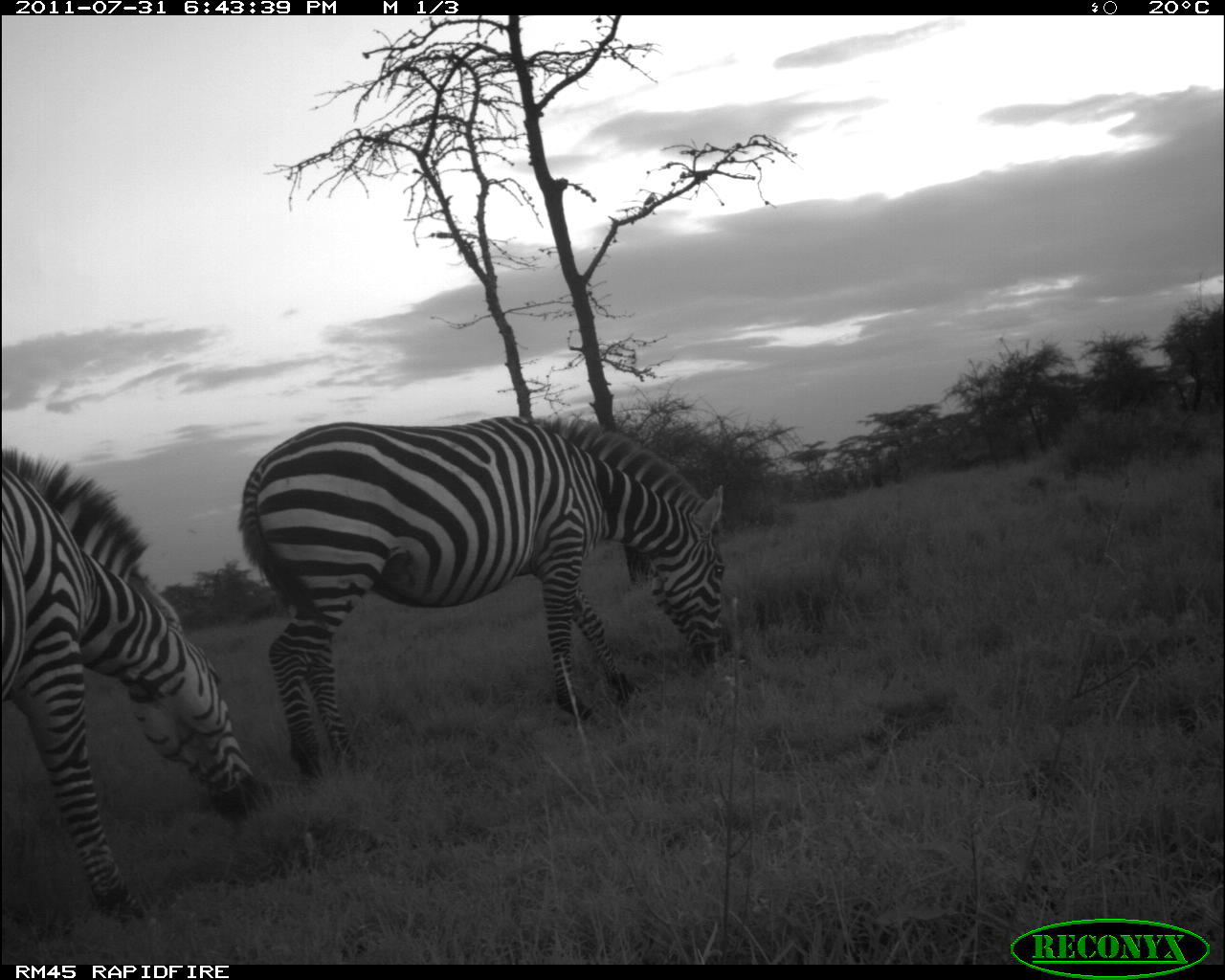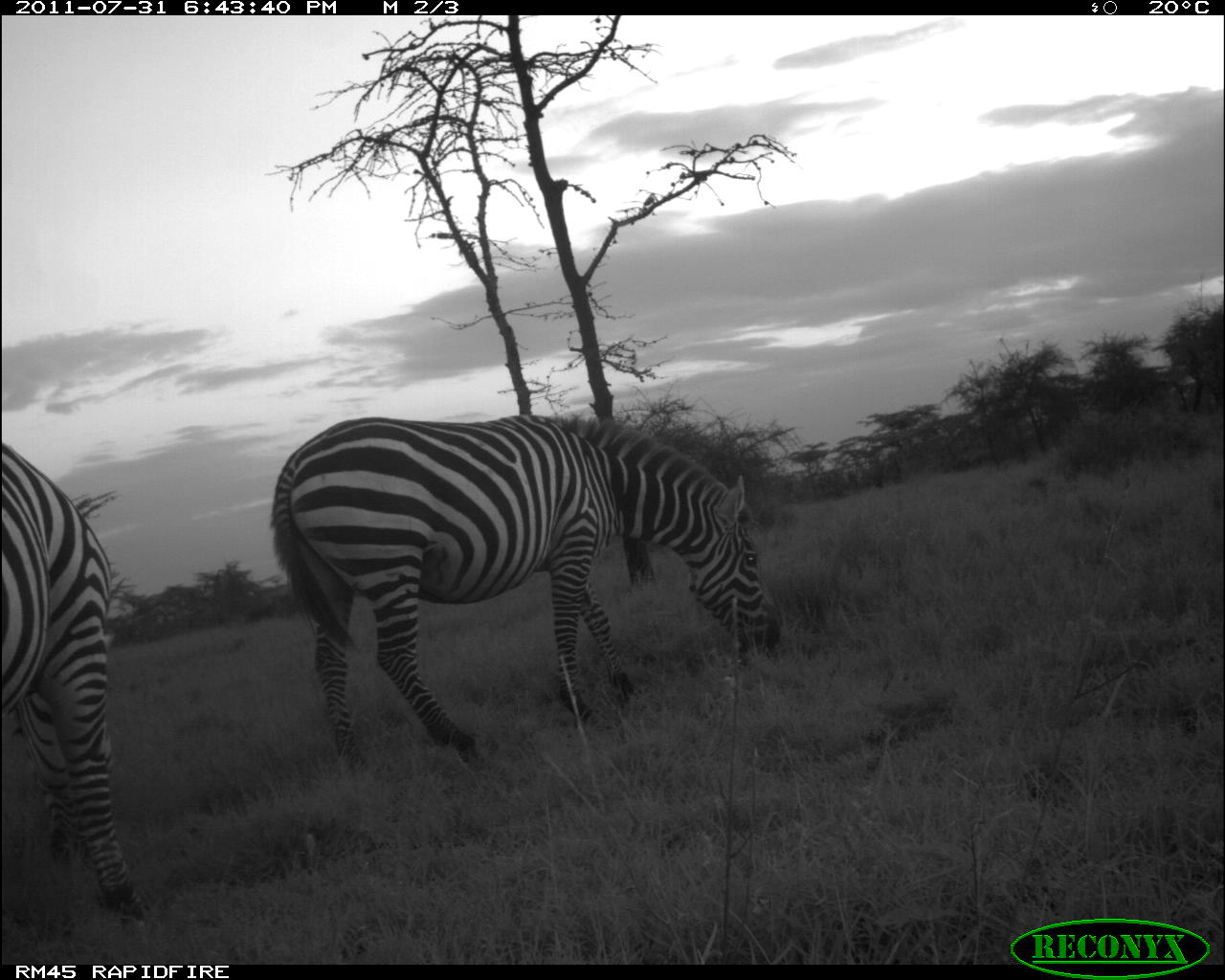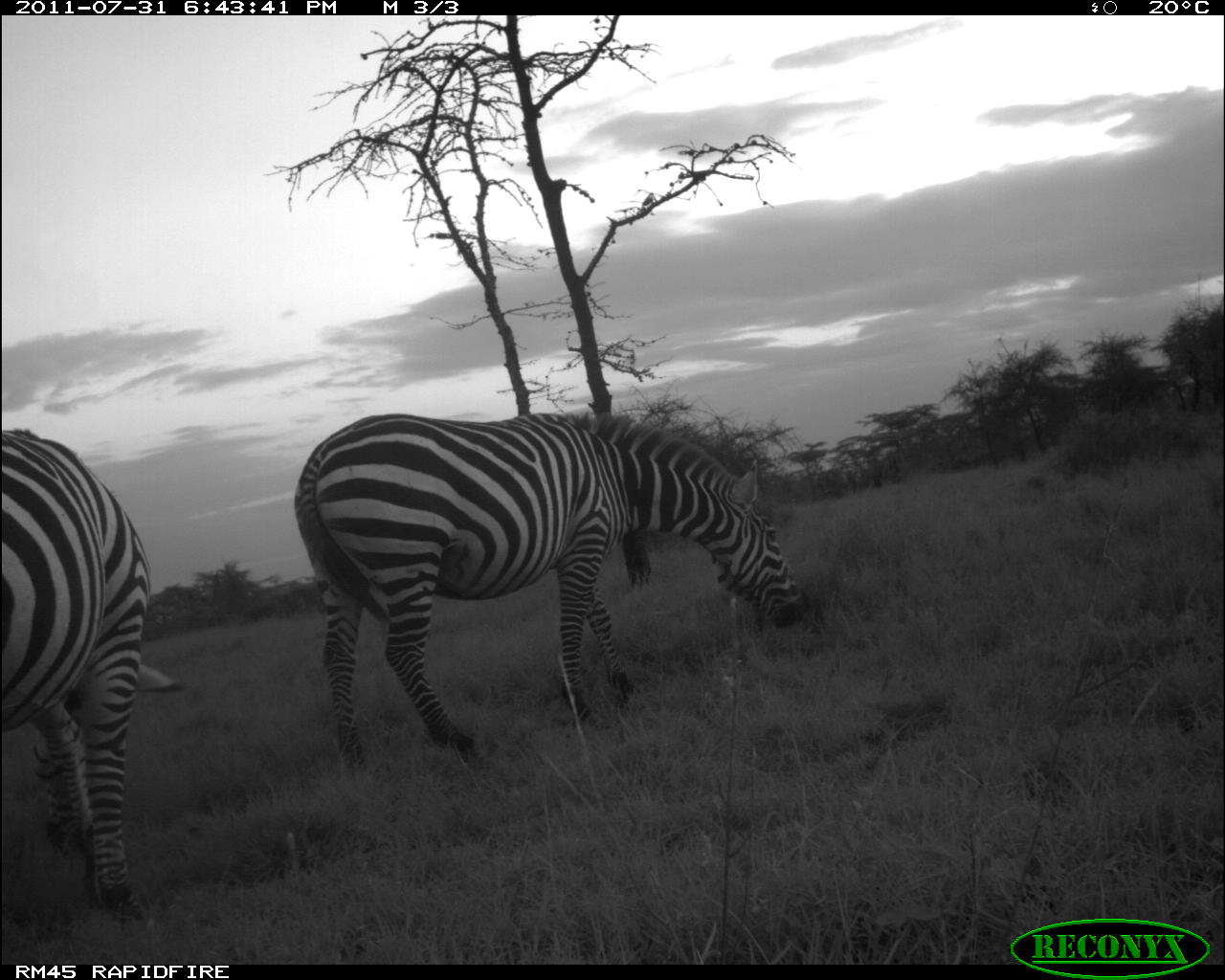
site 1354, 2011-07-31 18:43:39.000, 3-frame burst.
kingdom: Animalia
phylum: Chordata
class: Mammalia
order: Perissodactyla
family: Equidae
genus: Equus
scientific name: Equus quagga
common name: plains zebra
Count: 2.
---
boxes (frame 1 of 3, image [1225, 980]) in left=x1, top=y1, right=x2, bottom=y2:
equus quagga: left=237, top=414, right=734, bottom=781; left=2, top=448, right=255, bottom=927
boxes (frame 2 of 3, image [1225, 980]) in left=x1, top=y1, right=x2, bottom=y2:
equus quagga: left=269, top=410, right=788, bottom=777; left=1, top=441, right=161, bottom=933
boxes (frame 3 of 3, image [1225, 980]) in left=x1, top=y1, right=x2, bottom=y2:
equus quagga: left=294, top=411, right=811, bottom=780; left=1, top=430, right=190, bottom=921